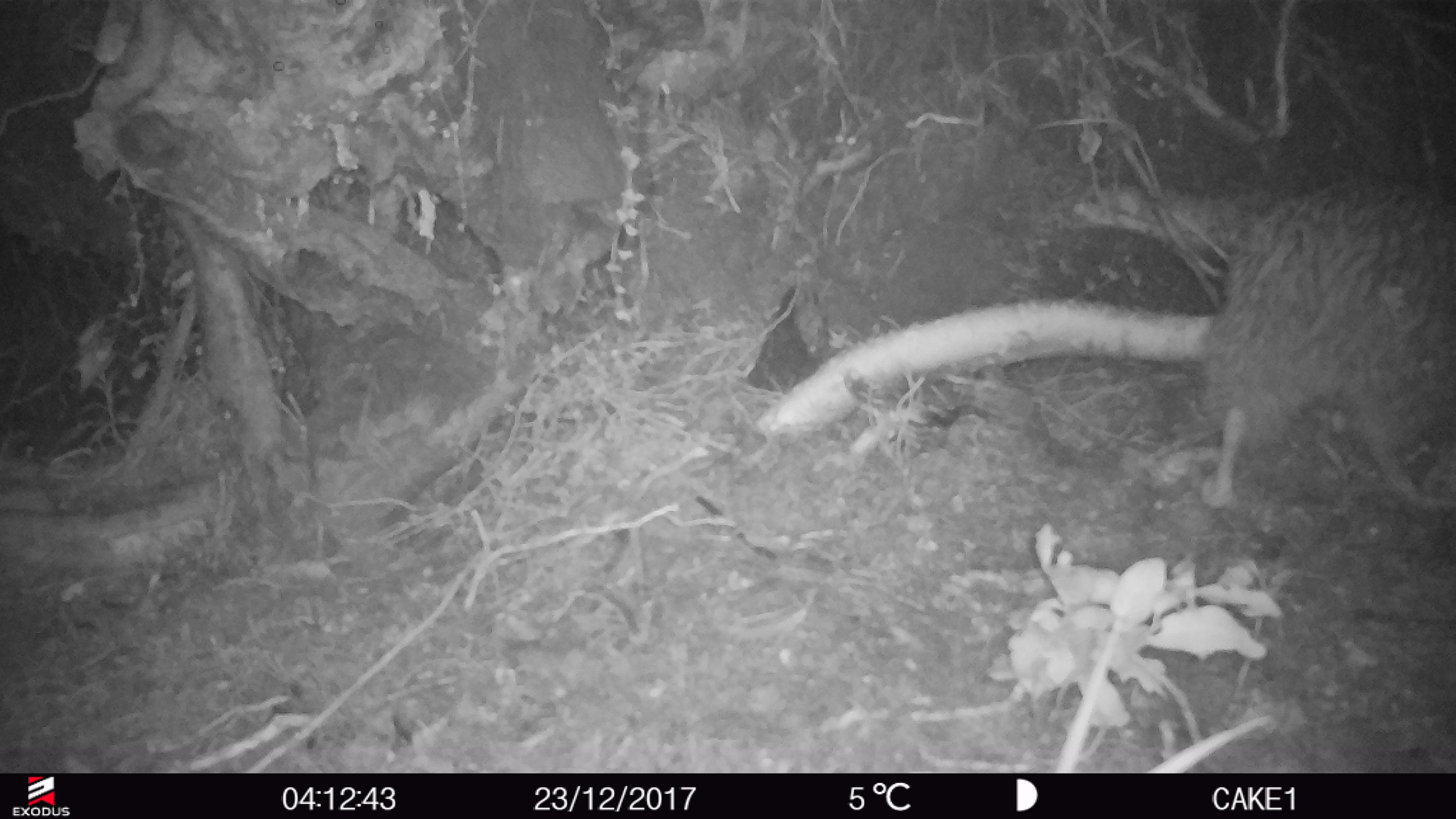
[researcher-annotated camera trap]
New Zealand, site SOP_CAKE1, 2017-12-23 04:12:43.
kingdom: Animalia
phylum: Chordata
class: Aves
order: Apterygiformes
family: Apterygidae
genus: Apteryx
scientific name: Apteryx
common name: kiwi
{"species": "kiwi (Apteryx)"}